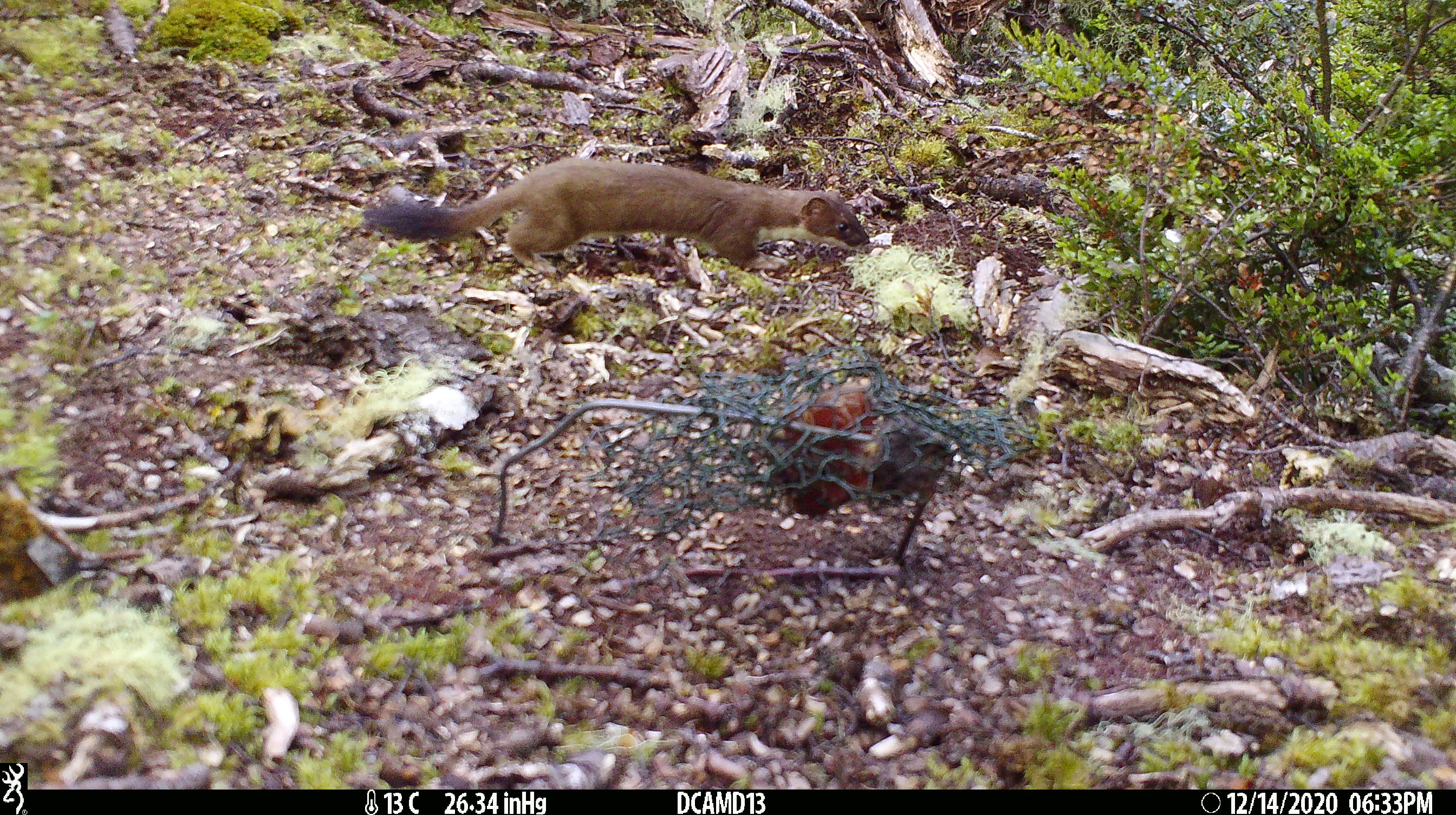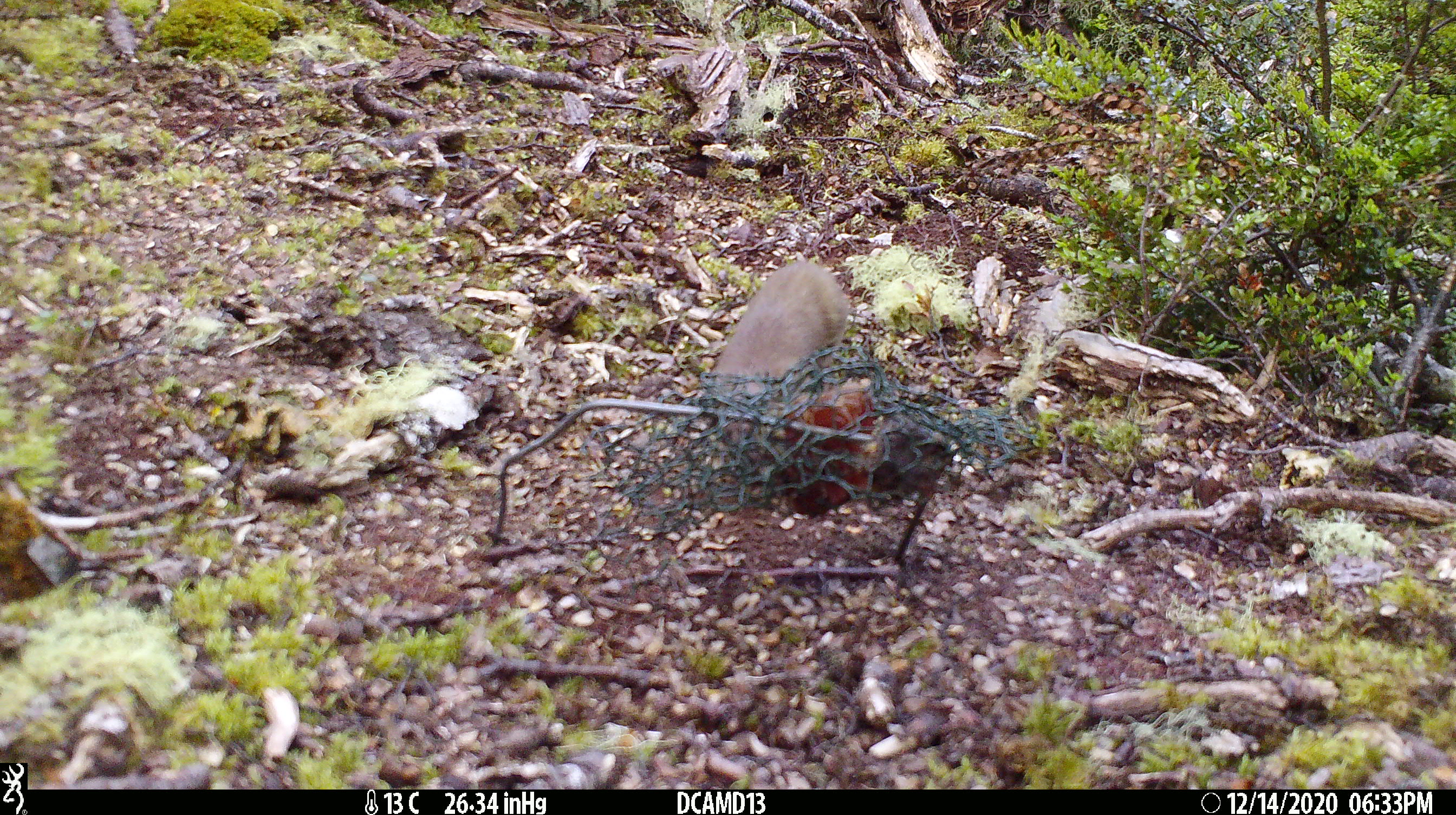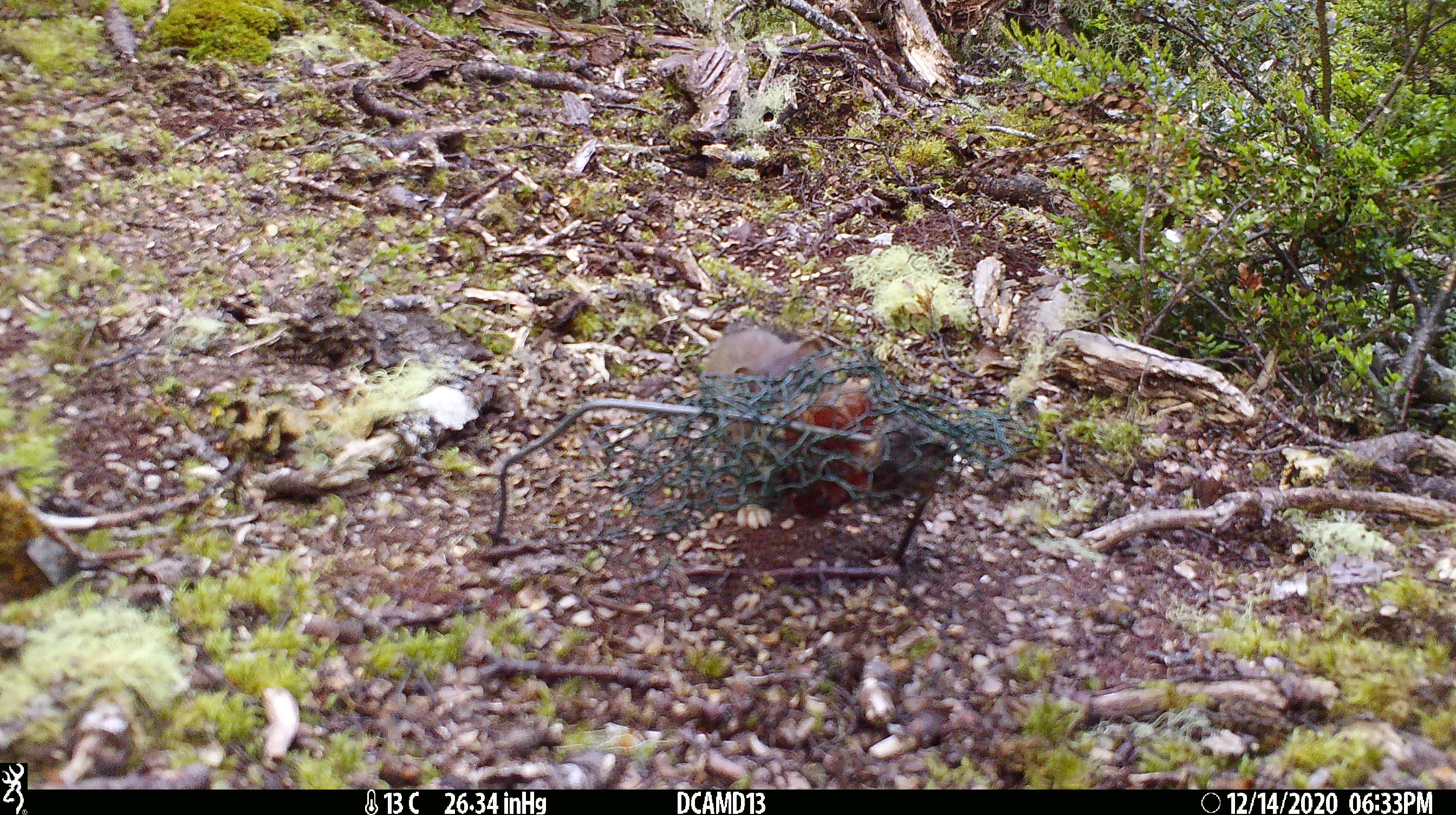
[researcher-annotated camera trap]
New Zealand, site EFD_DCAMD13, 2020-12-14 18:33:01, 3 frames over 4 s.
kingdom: Animalia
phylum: Chordata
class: Mammalia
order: Carnivora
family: Mustelidae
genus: Mustela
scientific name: Mustela erminea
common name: stoat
Stoat (Mustela erminea).